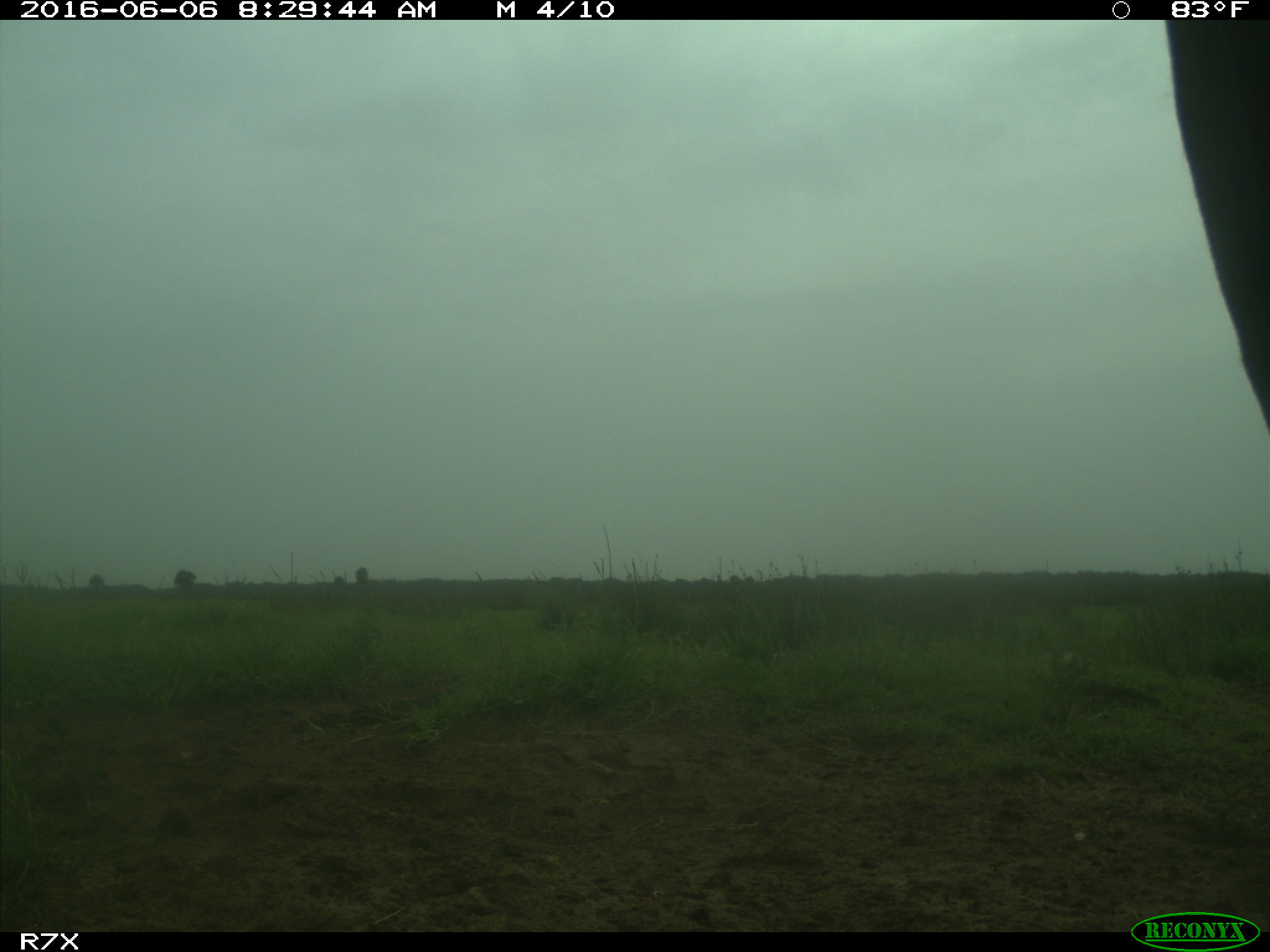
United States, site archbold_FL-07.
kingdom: Animalia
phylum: Chordata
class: Mammalia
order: Artiodactyla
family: Bovidae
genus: Bos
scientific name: Bos taurus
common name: domestic cow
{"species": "Bos taurus (domestic cow)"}